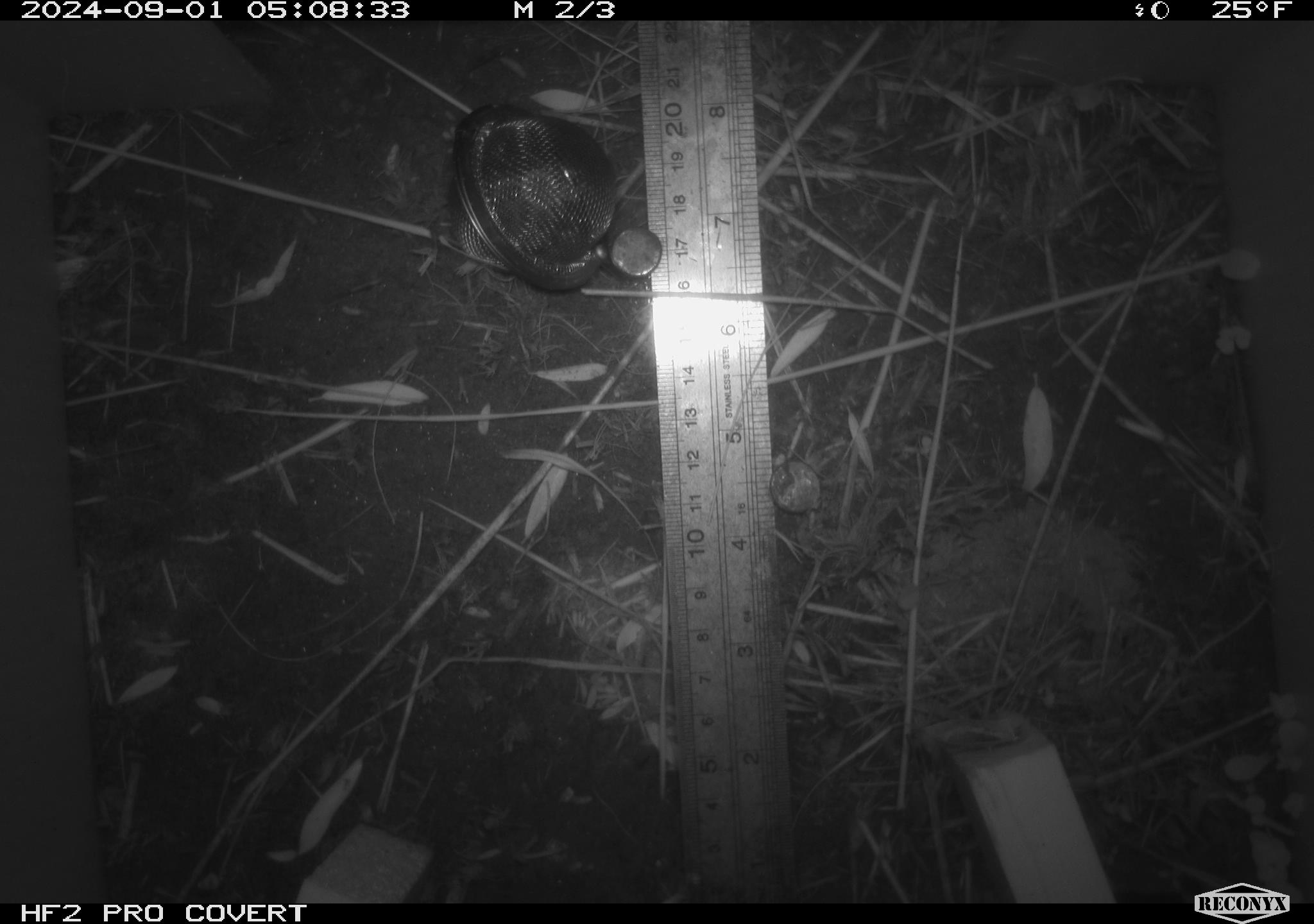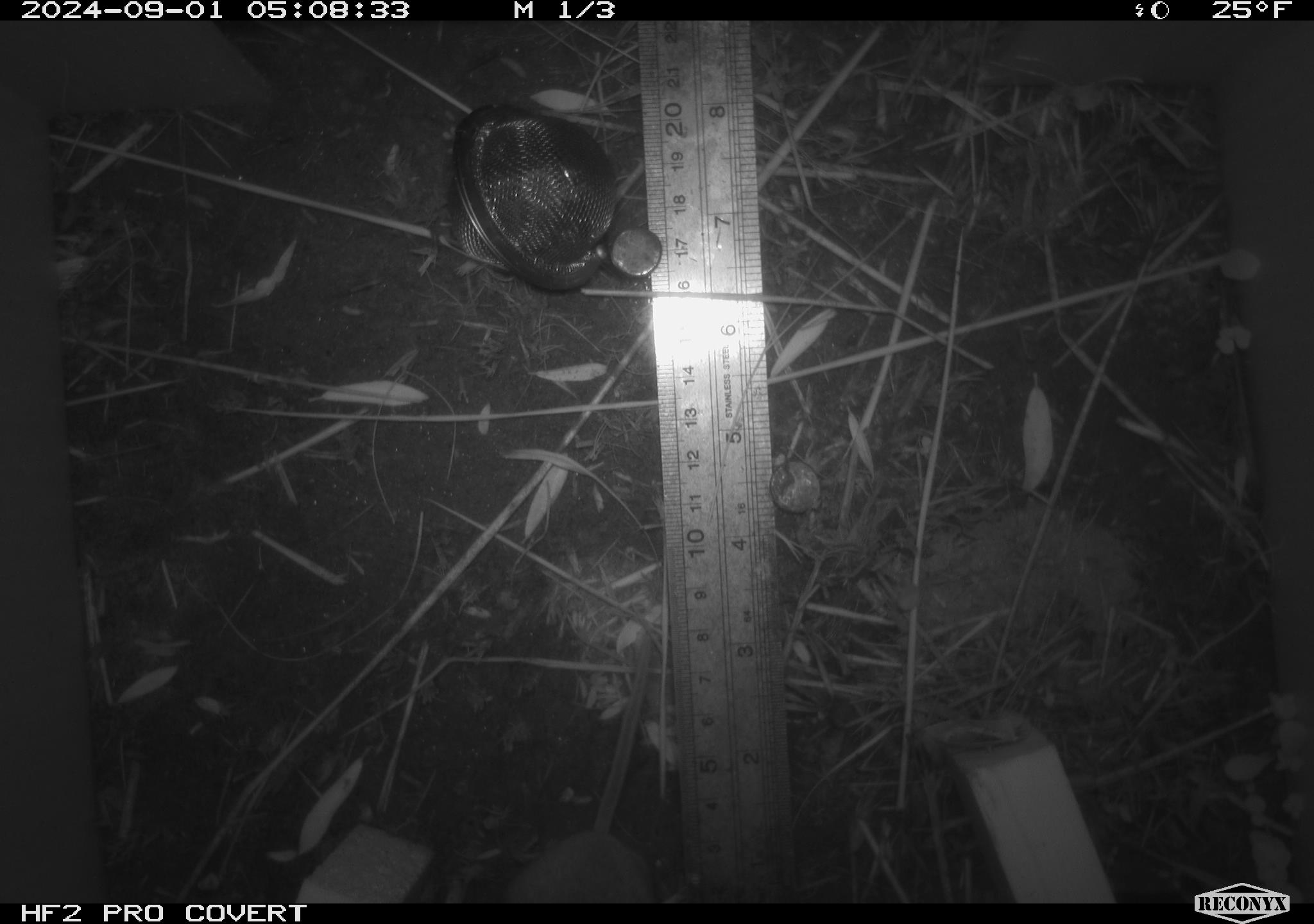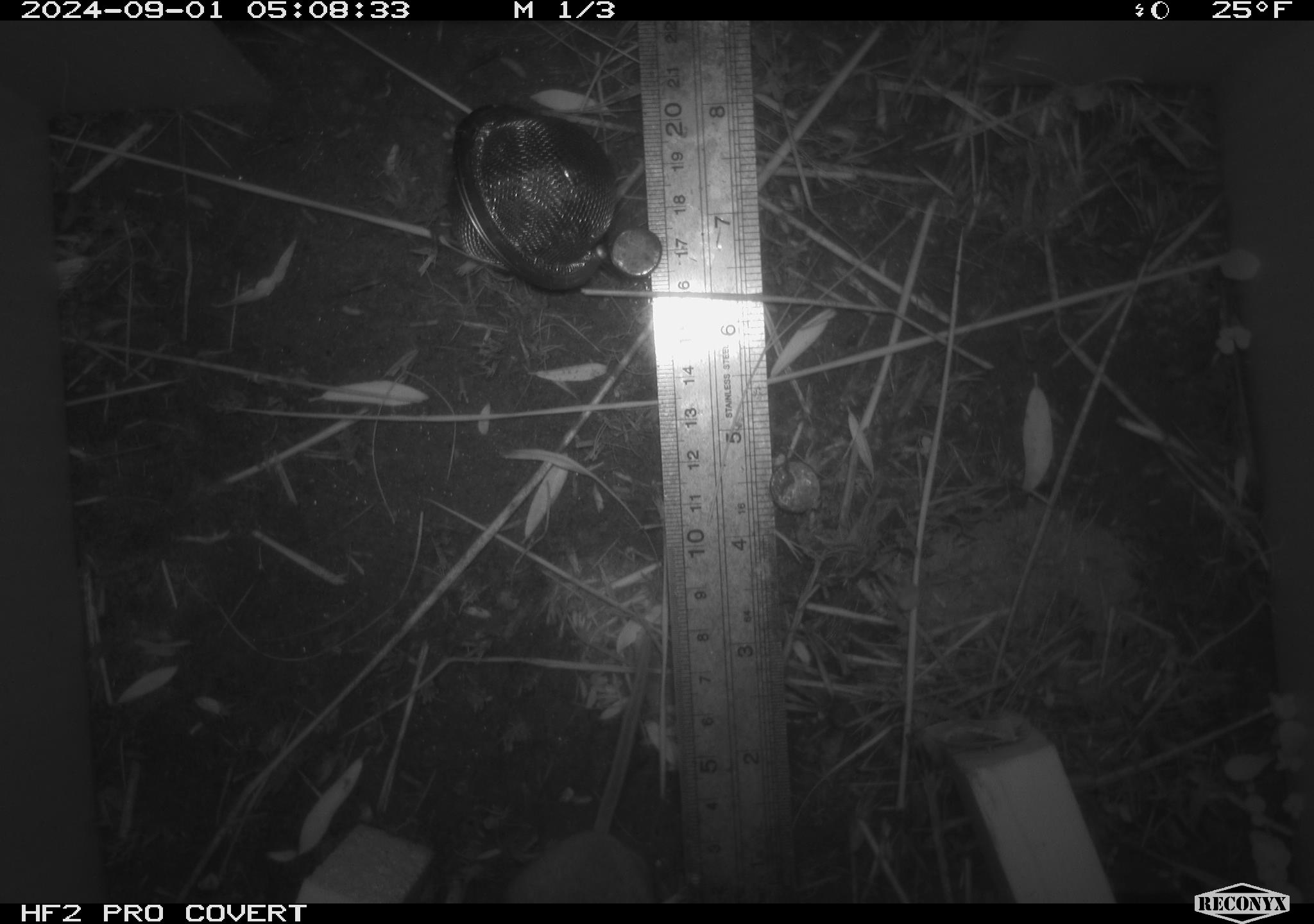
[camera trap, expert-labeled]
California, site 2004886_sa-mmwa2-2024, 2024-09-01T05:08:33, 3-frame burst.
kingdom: Animalia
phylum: Chordata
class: Mammalia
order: Rodentia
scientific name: Rodentia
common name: mouse species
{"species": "mouse species (Rodentia)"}